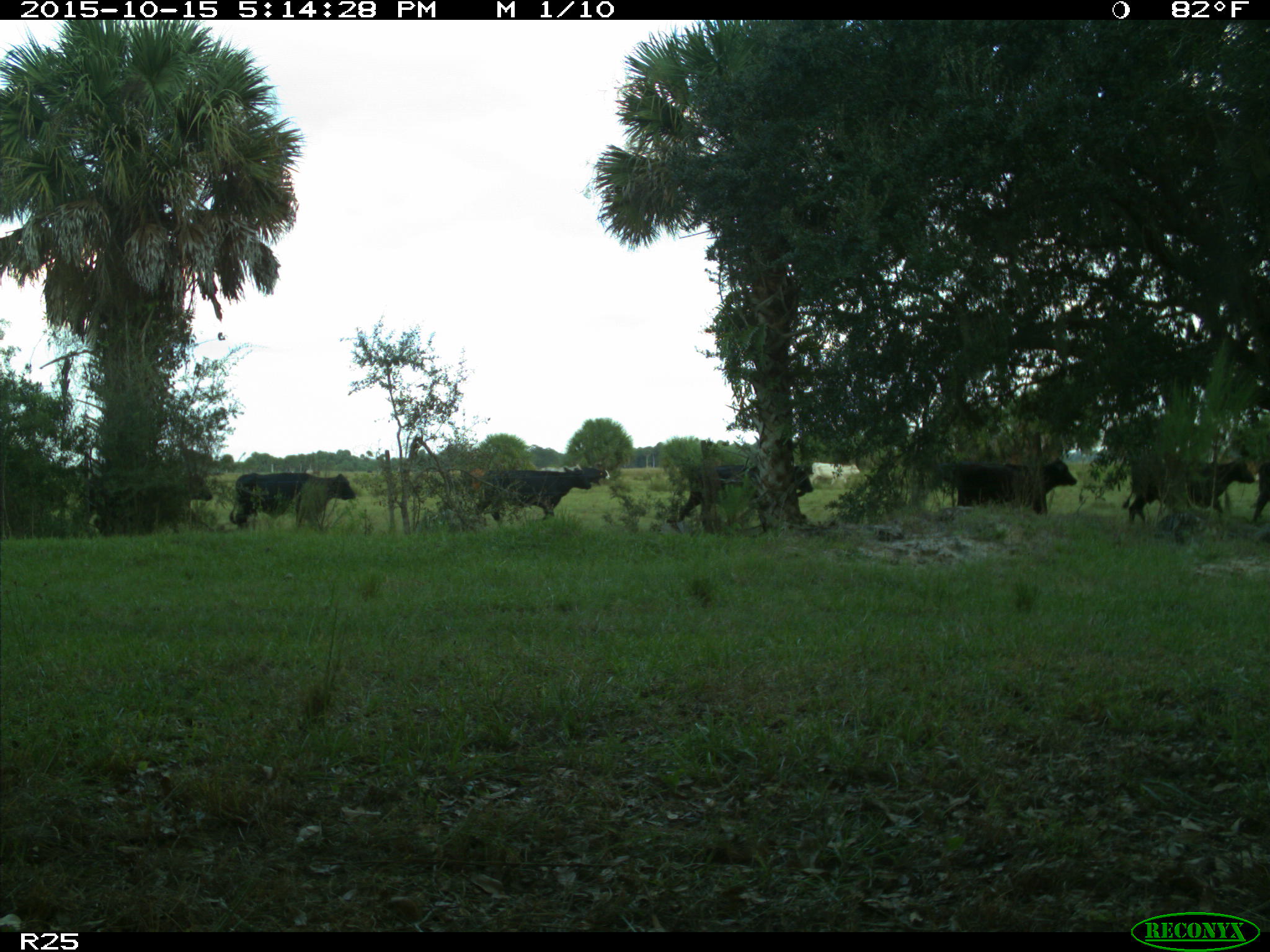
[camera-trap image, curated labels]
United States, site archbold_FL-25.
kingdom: Animalia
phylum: Chordata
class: Mammalia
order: Artiodactyla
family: Bovidae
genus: Bos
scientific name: Bos taurus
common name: domestic cow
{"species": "Bos taurus (domestic cow)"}